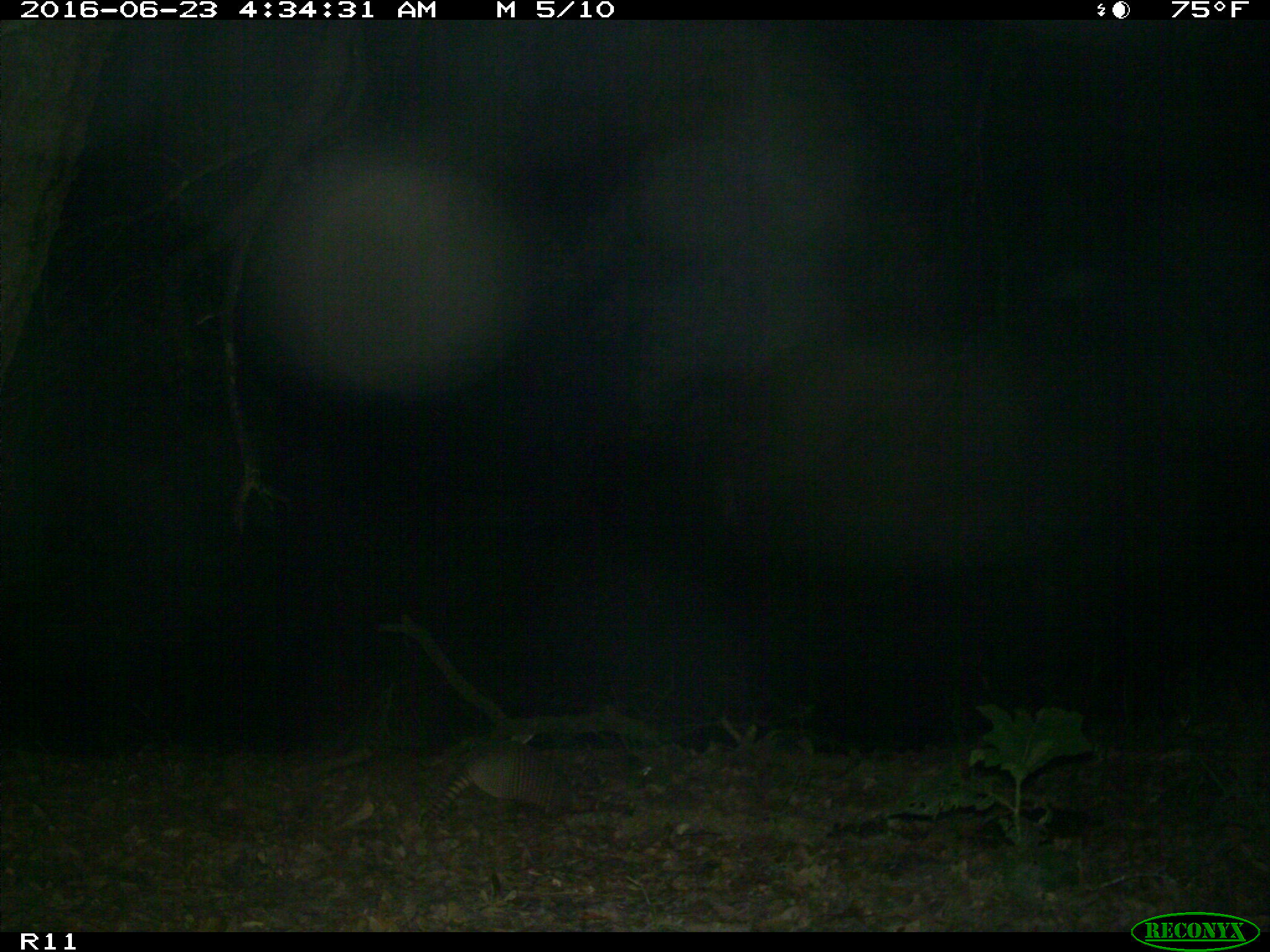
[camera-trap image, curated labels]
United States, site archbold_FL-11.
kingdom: Animalia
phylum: Chordata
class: Mammalia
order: Cingulata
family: Dasypodidae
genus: Dasypus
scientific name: Dasypus novemcinctus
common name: nine-banded armadillo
Dasypus novemcinctus (nine-banded armadillo).